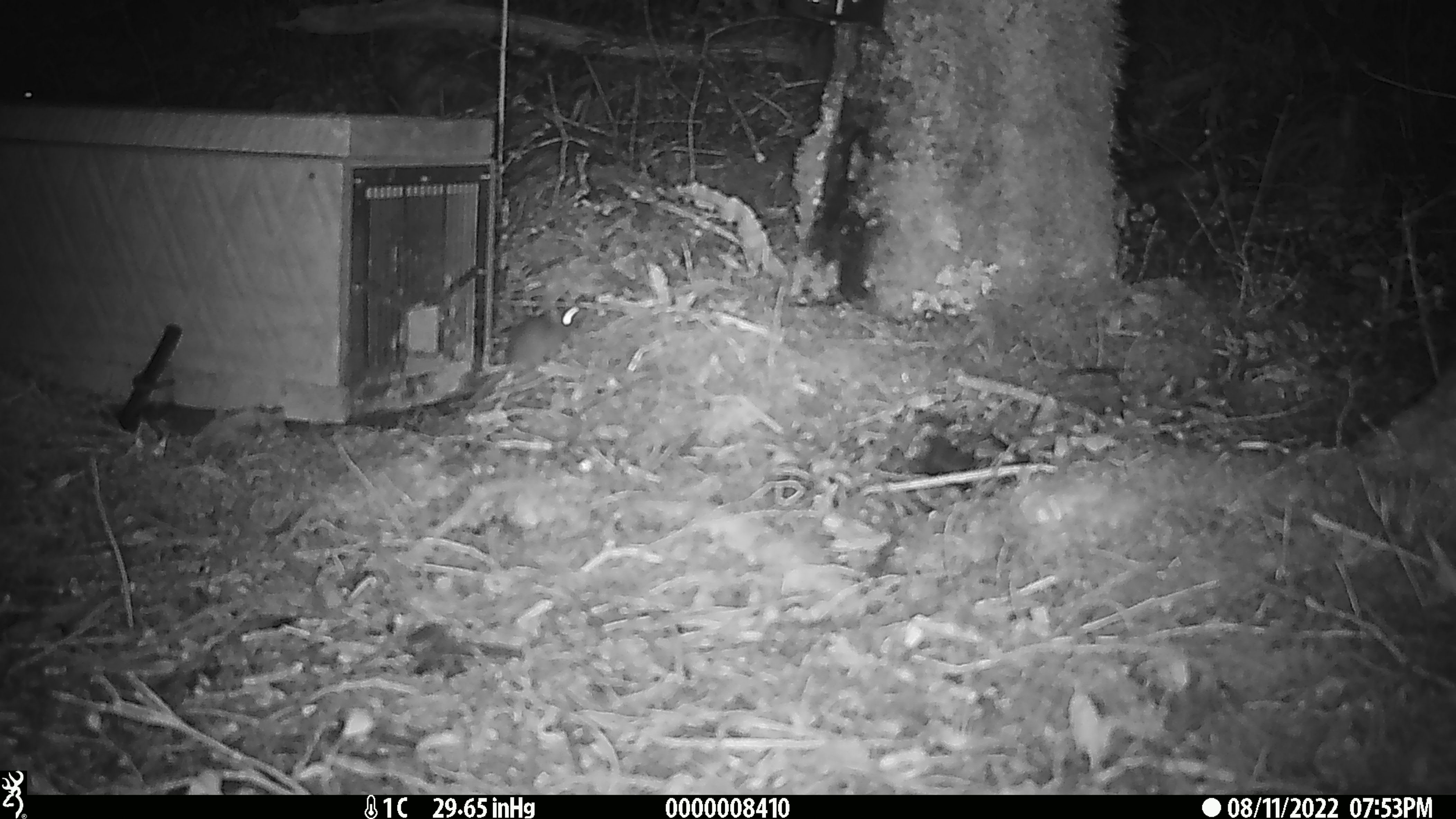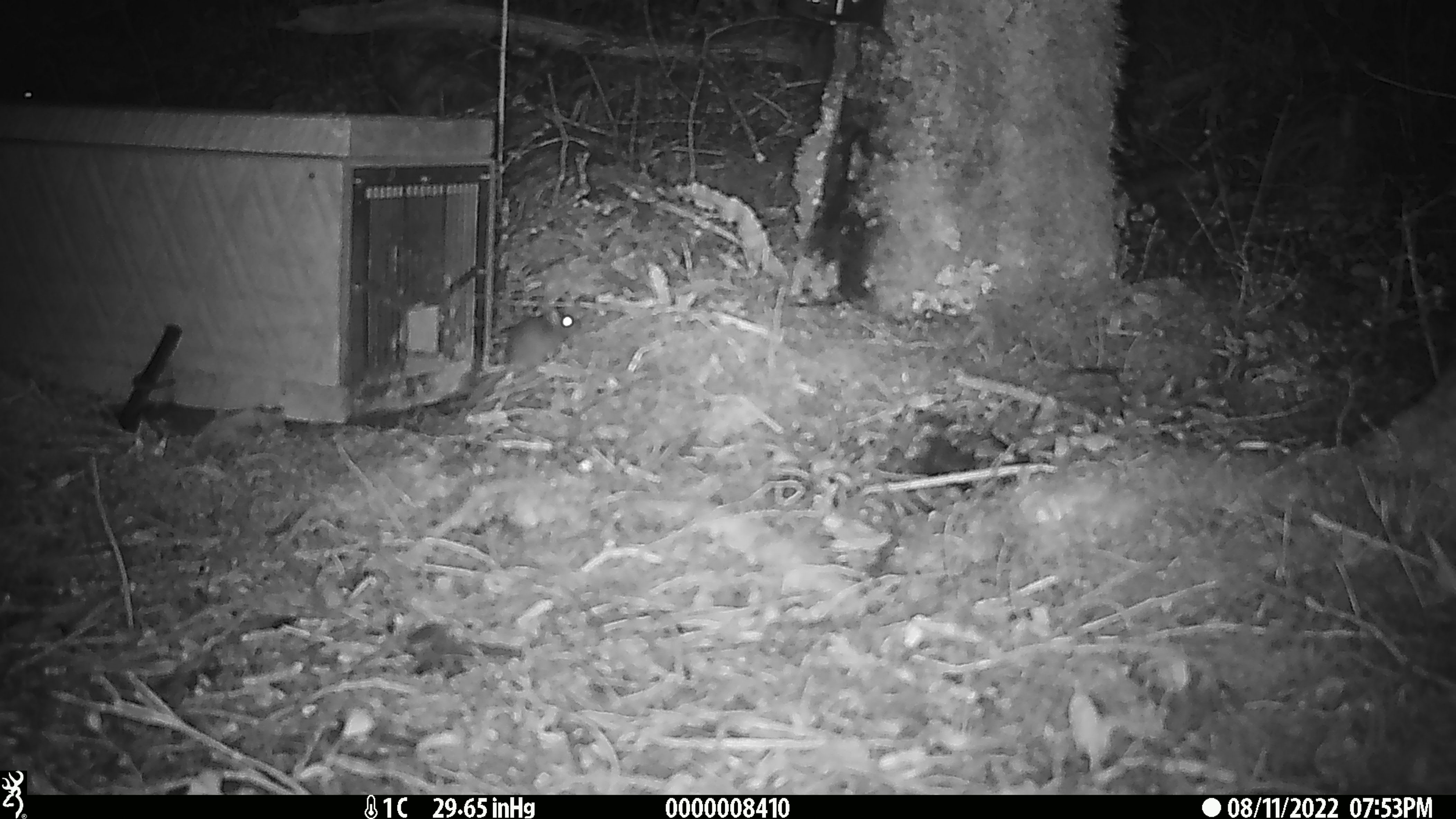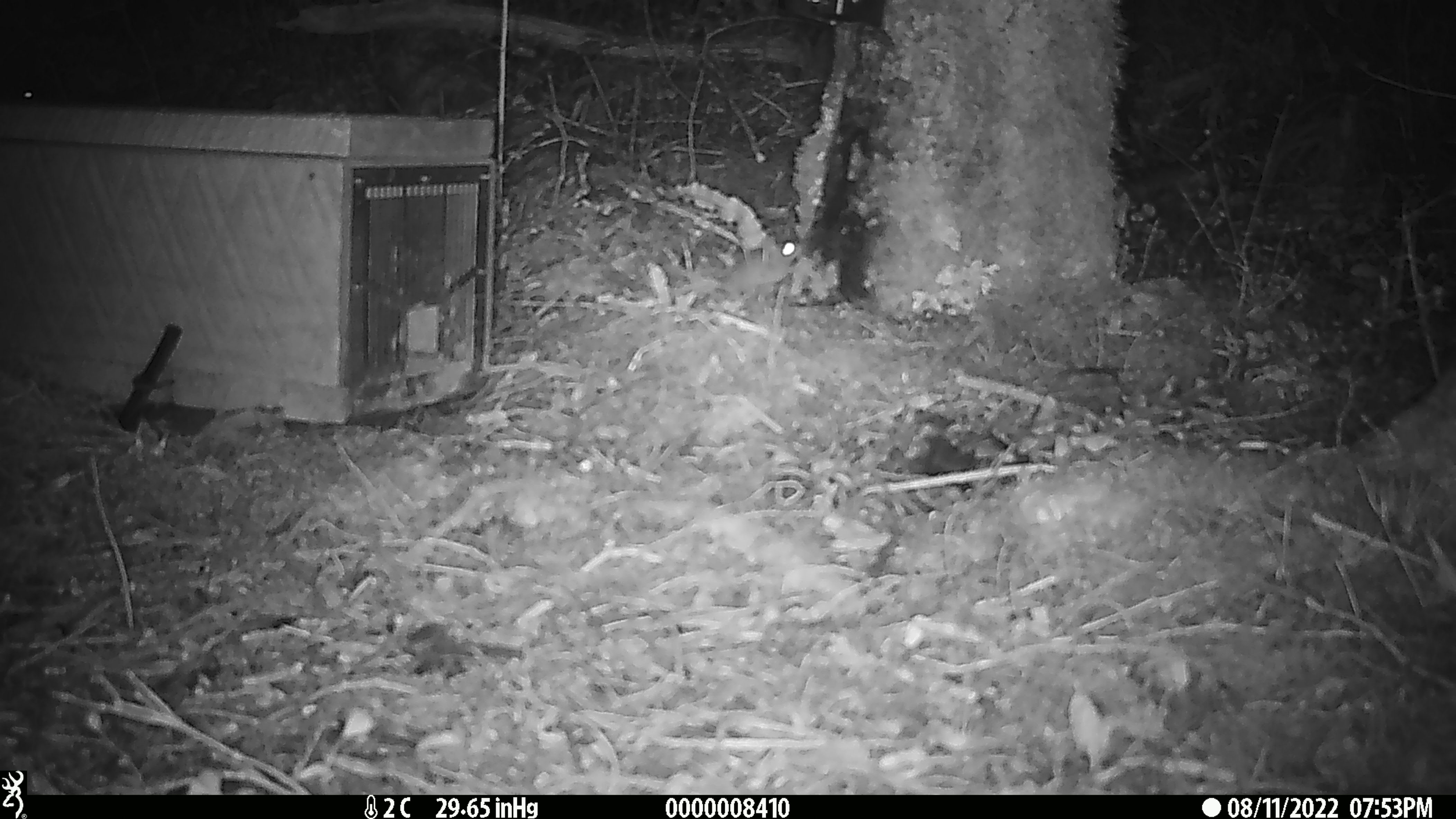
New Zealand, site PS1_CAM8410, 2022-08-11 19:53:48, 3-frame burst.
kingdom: Animalia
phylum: Chordata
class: Mammalia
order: Rodentia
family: Muridae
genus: Mus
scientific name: Mus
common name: mouse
Mouse (Mus).